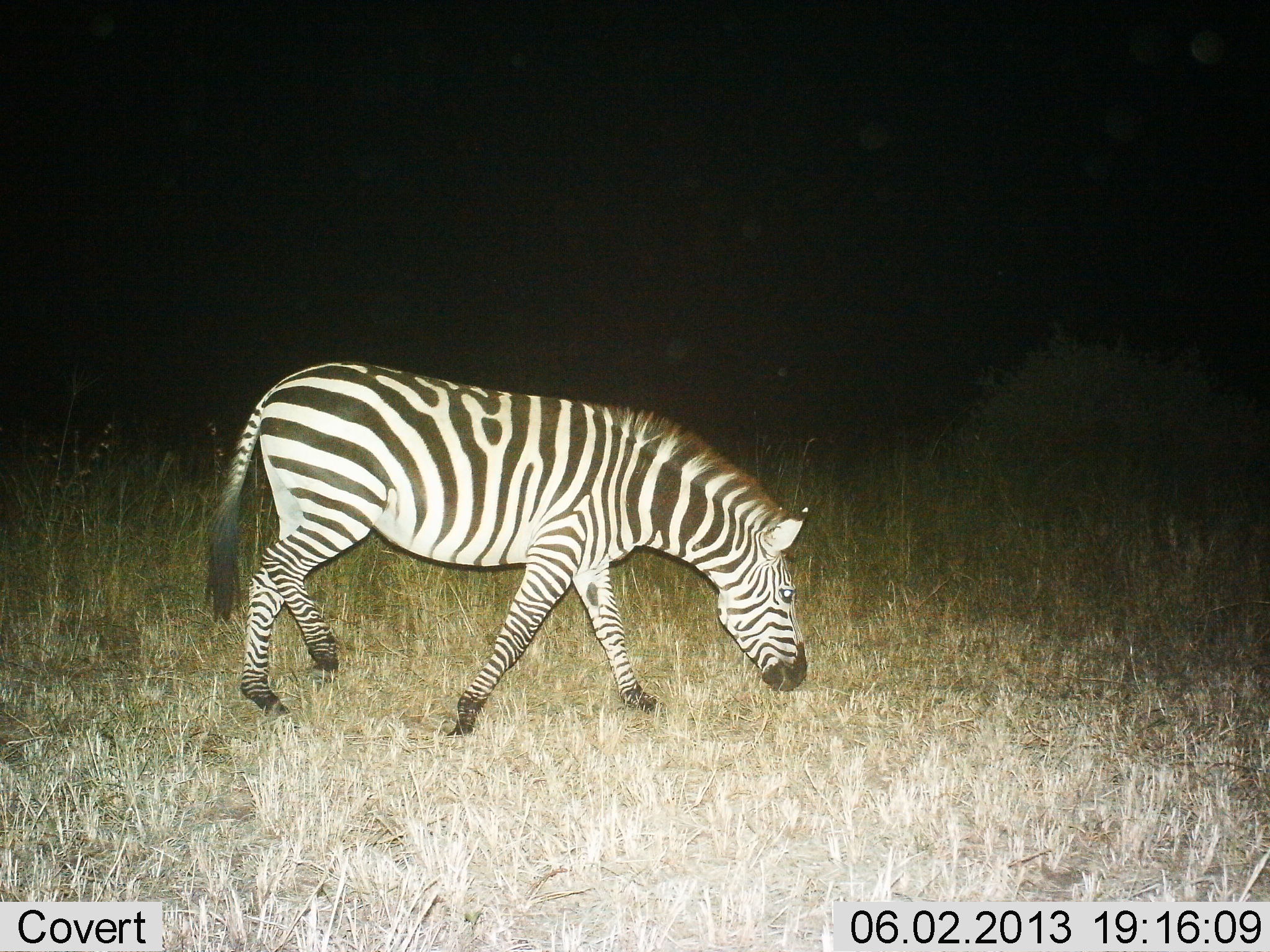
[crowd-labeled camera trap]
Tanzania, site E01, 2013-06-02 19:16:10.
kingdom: Animalia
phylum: Chordata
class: Mammalia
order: Perissodactyla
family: Equidae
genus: Equus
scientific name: Equus quagga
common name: plains zebra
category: zebra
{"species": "zebra (plains zebra) (Equus quagga)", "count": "1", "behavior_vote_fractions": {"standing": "10%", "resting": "0%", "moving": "70%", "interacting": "0%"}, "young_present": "0%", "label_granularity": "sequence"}